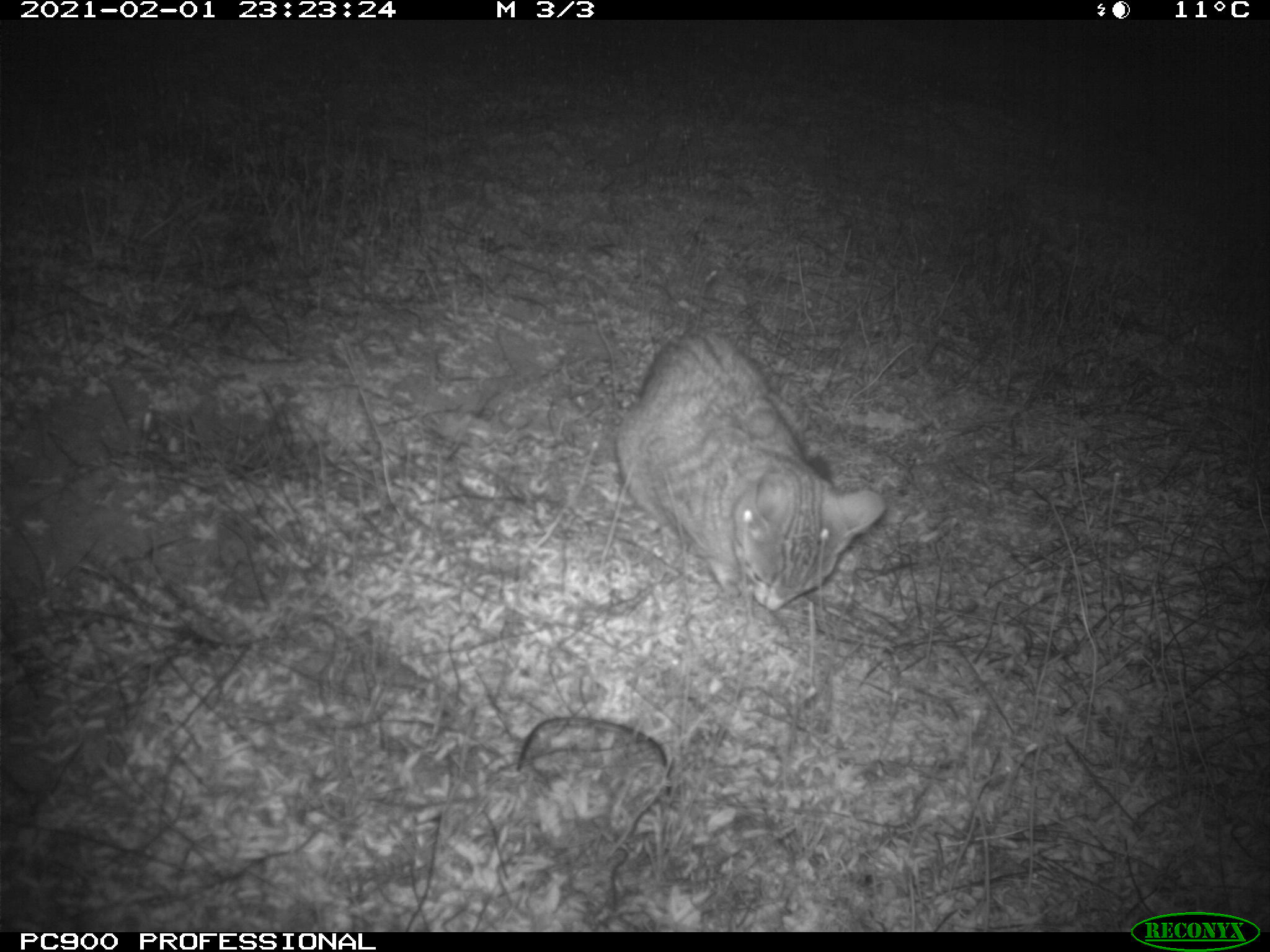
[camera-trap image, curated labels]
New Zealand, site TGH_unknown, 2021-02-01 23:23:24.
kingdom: Animalia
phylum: Chordata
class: Mammalia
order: Carnivora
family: Felidae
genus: Felis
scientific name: Felis catus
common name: domestic cat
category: cat